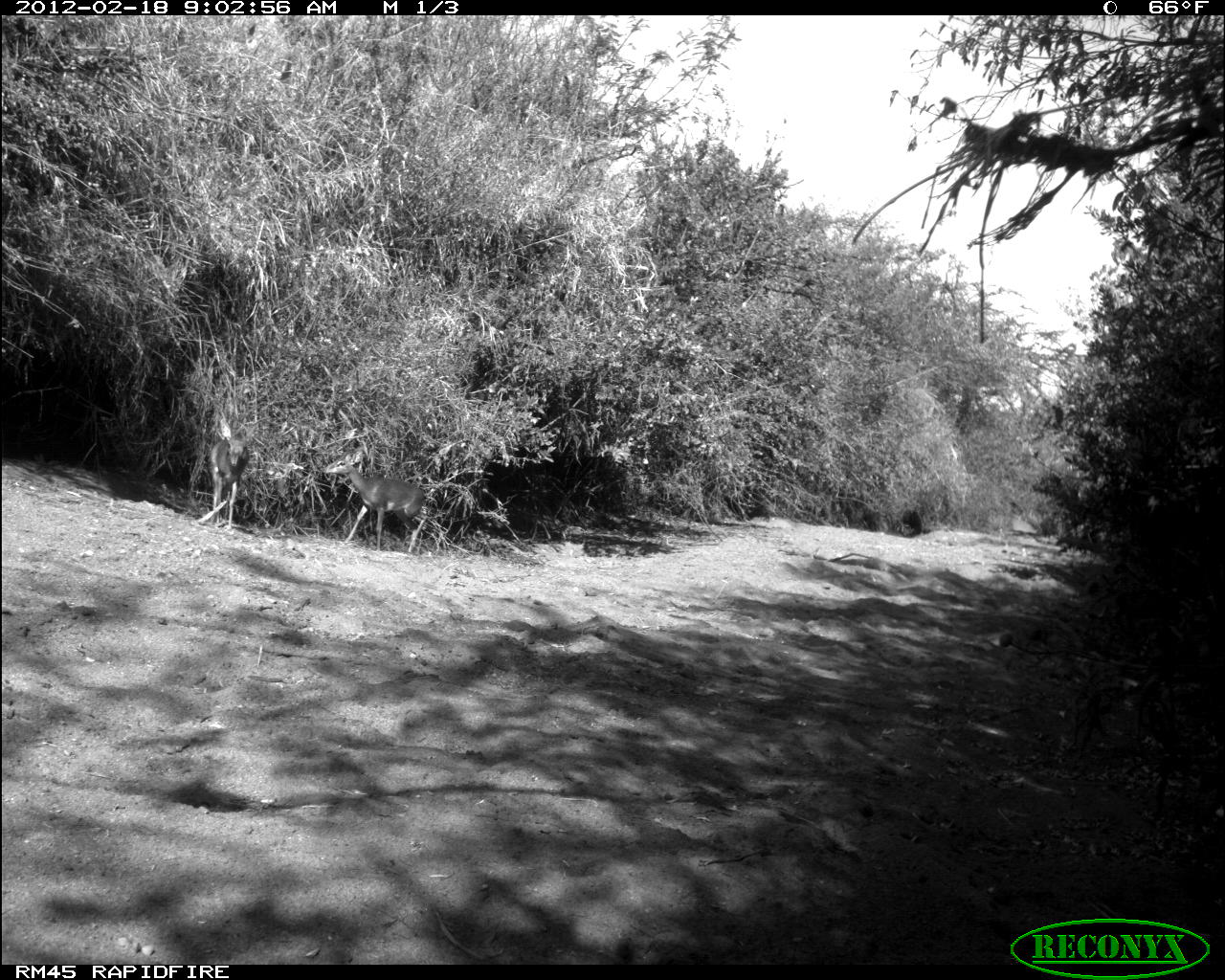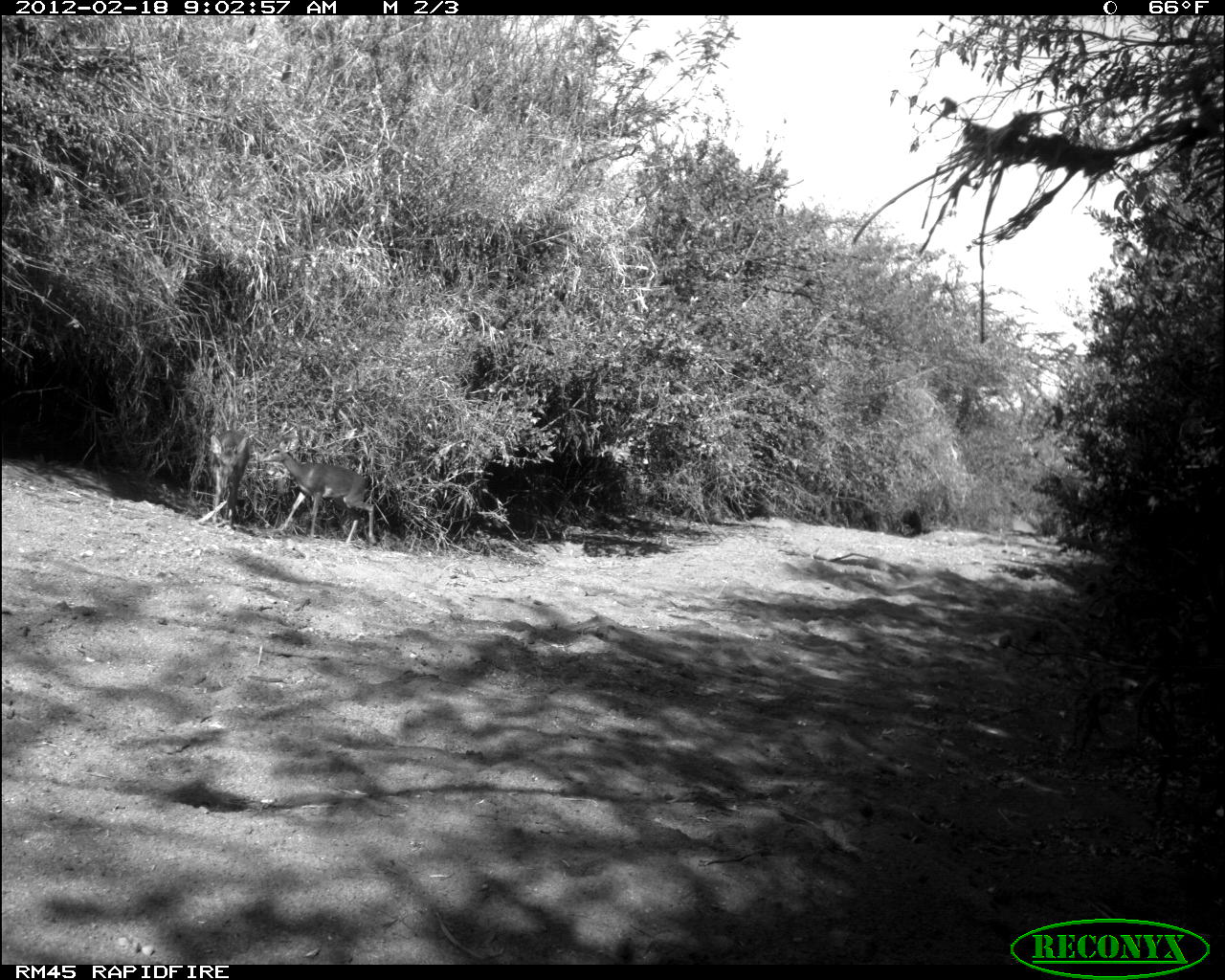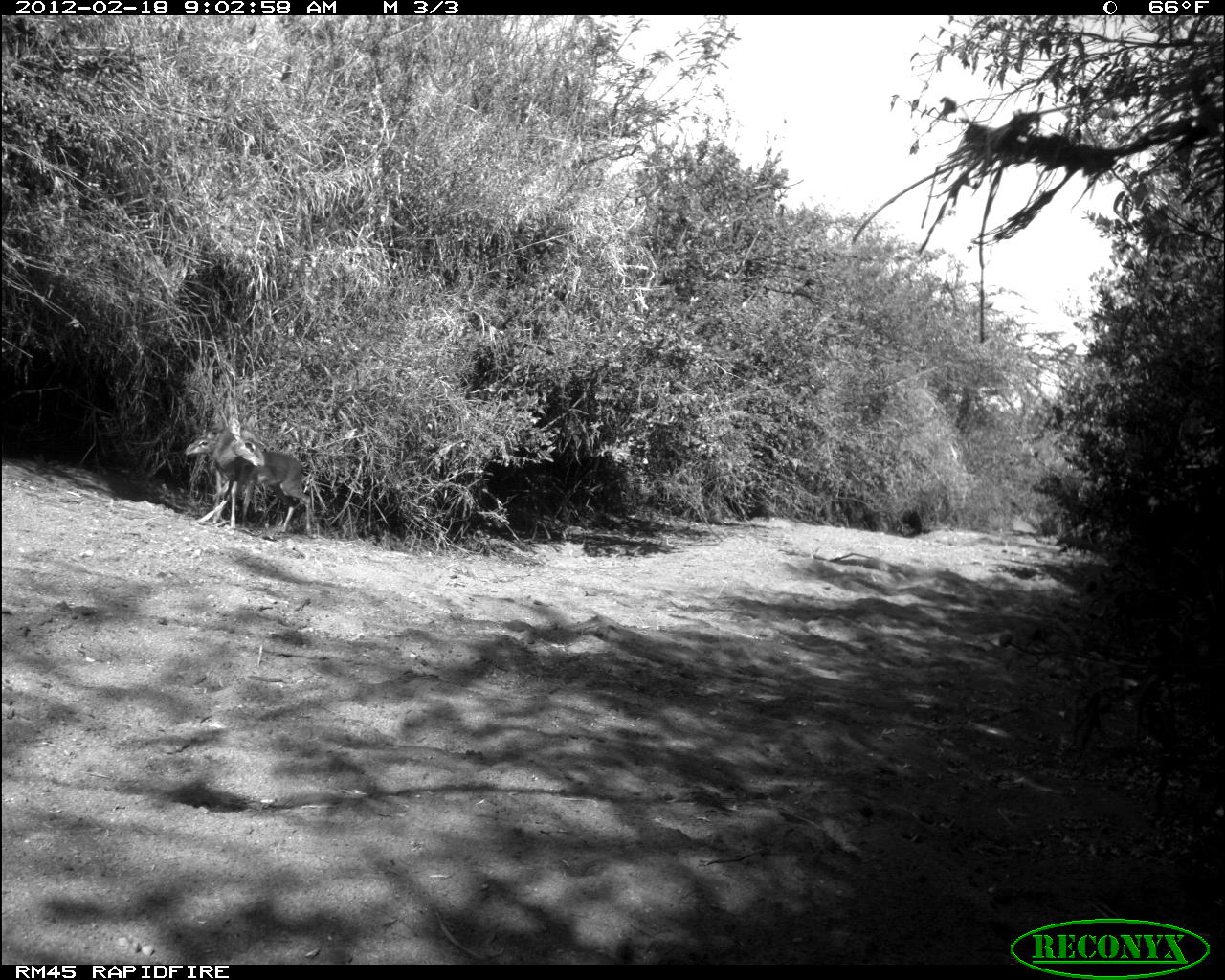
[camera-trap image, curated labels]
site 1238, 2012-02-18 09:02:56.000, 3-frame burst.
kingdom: Animalia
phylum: Chordata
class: Mammalia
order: Artiodactyla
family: Bovidae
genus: Madoqua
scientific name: Madoqua guentheri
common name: günther's dik-dik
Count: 2.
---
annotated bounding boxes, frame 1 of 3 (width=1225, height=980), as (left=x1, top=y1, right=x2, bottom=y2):
madoqua guentheri: (left=318, top=446, right=428, bottom=556); (left=208, top=418, right=259, bottom=531)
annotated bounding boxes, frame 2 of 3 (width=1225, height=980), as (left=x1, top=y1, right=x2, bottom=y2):
madoqua guentheri: (left=258, top=435, right=380, bottom=545); (left=203, top=427, right=251, bottom=525)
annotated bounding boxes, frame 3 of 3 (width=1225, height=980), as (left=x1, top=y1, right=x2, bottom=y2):
madoqua guentheri: (left=207, top=414, right=315, bottom=544); (left=182, top=433, right=254, bottom=534)